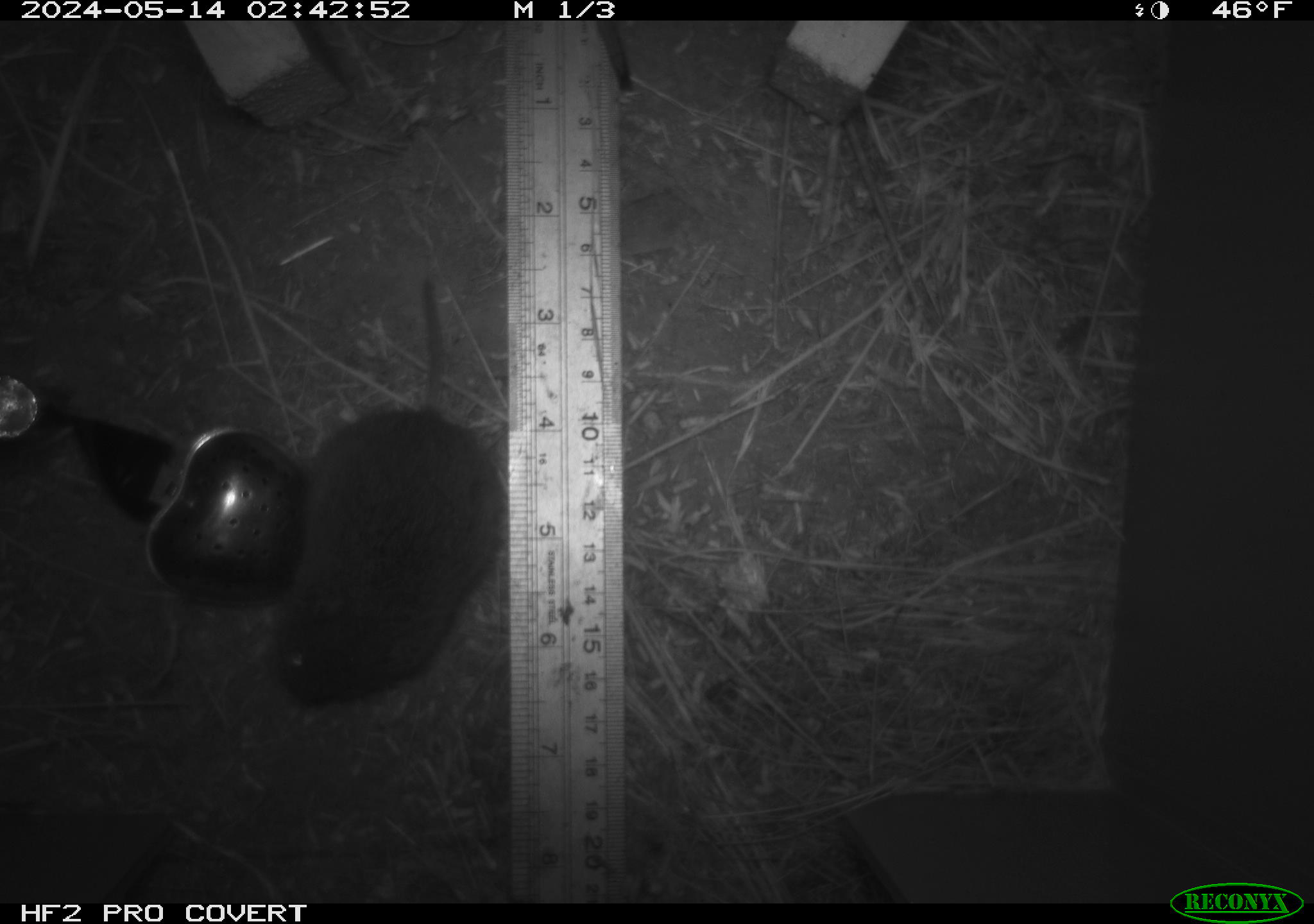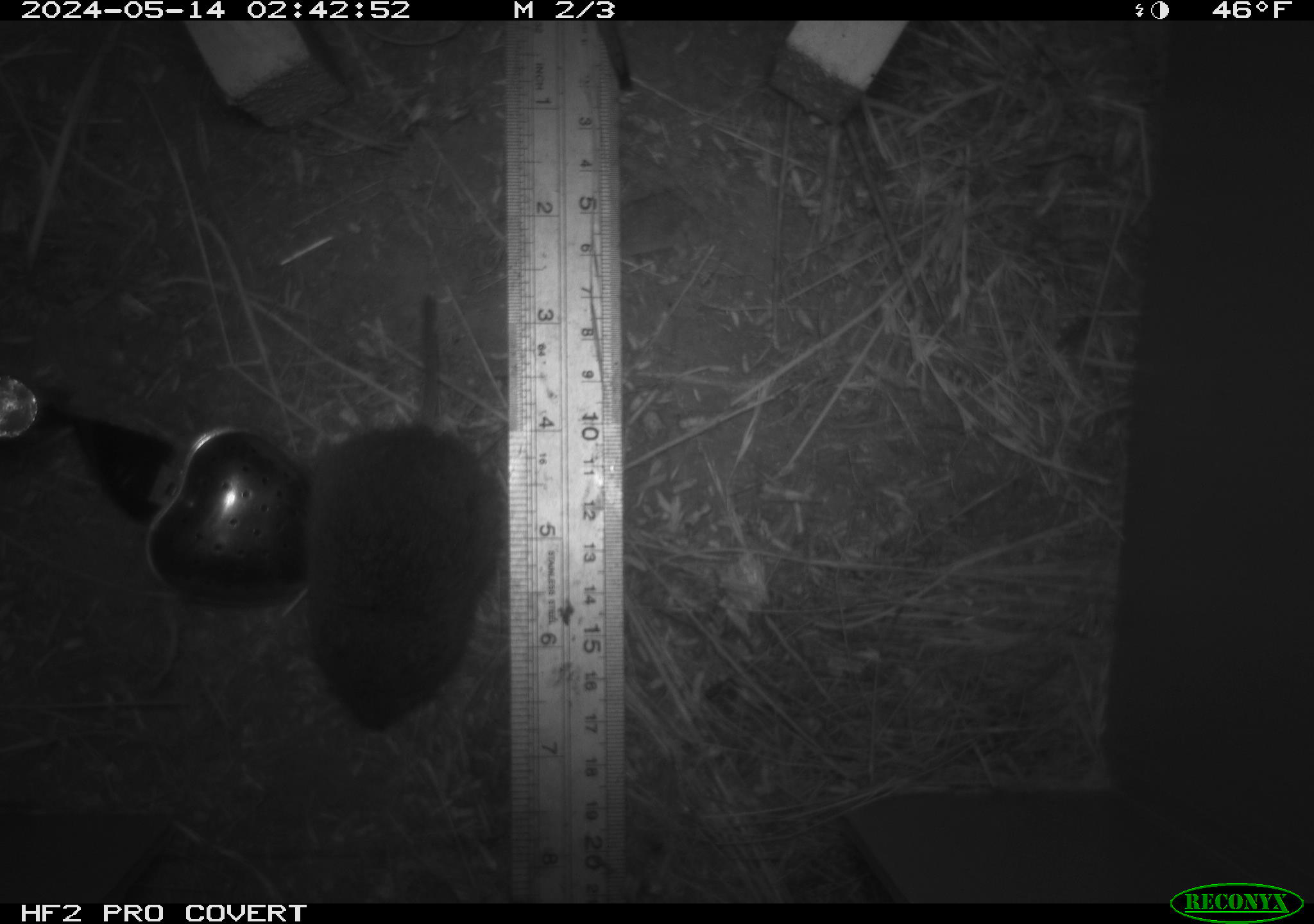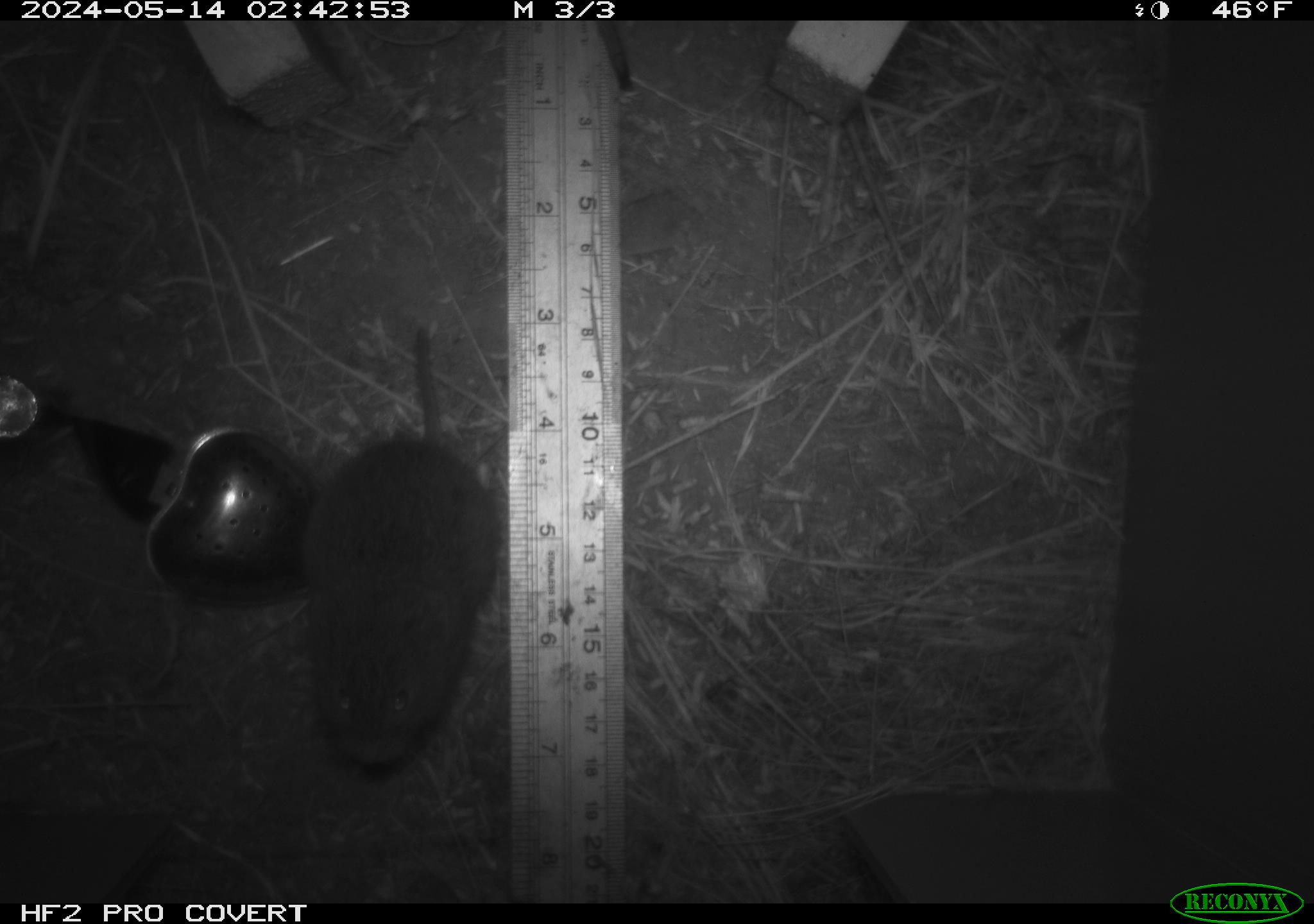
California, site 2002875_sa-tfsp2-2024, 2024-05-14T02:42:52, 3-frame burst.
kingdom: Animalia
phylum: Chordata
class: Mammalia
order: Rodentia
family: Cricetidae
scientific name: Arvicolinae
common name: voles, lemmings, and muskrats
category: arvicolinae subfamily